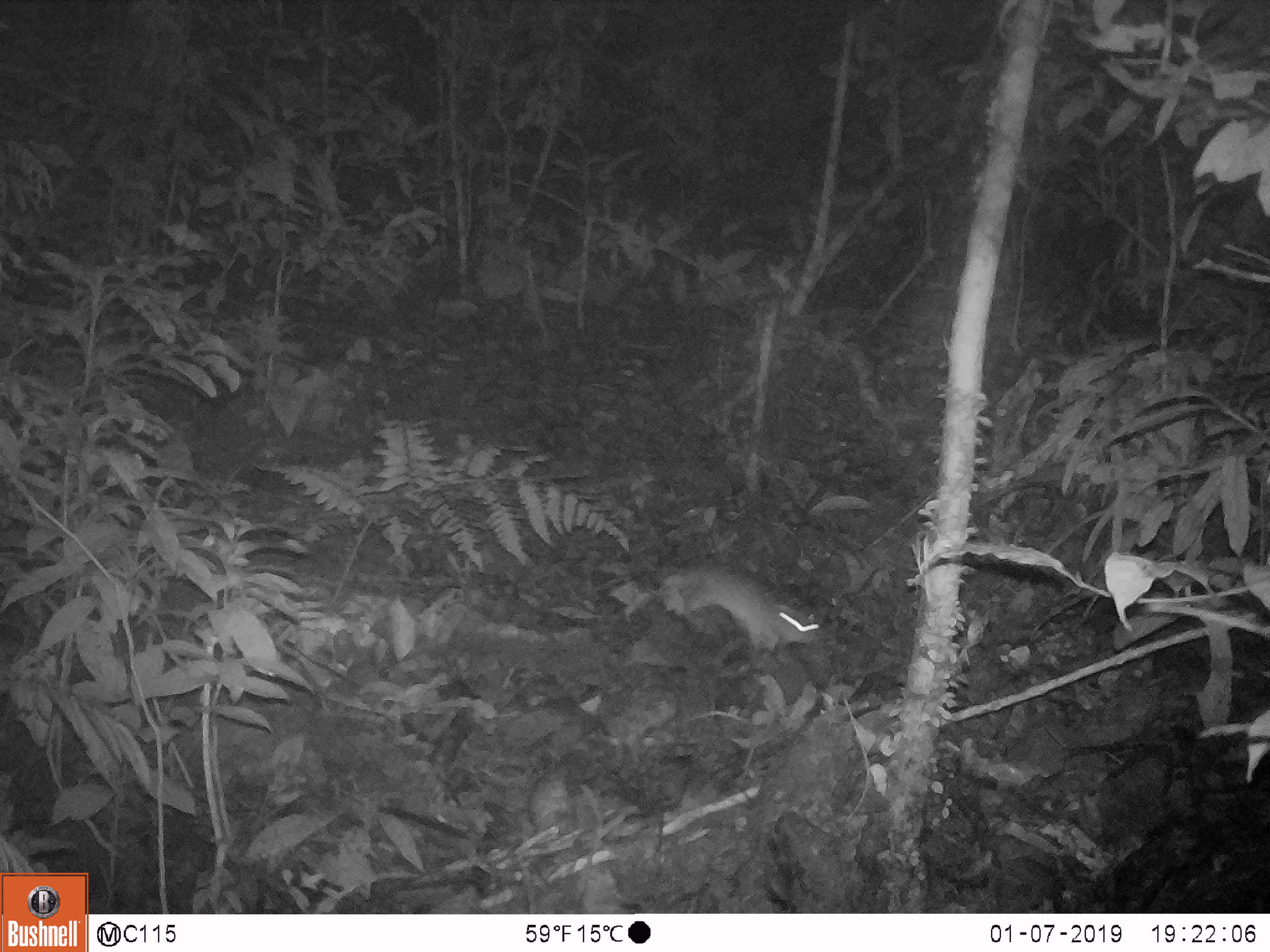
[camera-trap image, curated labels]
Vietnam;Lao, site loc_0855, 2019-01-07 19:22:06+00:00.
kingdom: Animalia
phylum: Chordata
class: Mammalia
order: Rodentia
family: Muridae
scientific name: Muridae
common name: old-world mice and rats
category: unidentified murid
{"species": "unidentified murid (old-world mice and rats) (Muridae)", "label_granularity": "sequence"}